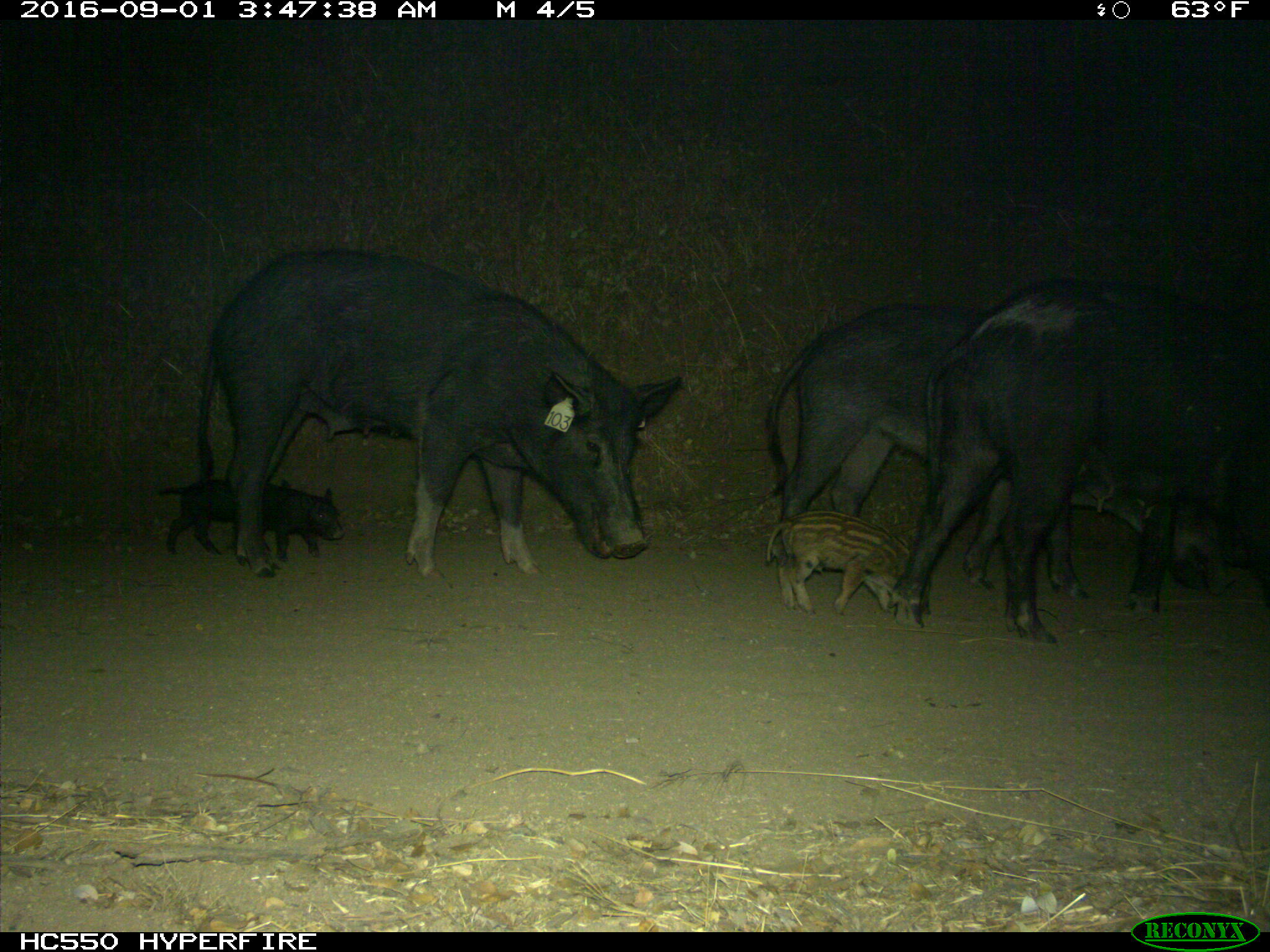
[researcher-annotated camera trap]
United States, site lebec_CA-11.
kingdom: Animalia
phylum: Chordata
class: Mammalia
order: Artiodactyla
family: Suidae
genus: Sus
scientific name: Sus scrofa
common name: wild boar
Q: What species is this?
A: Sus scrofa (wild boar).